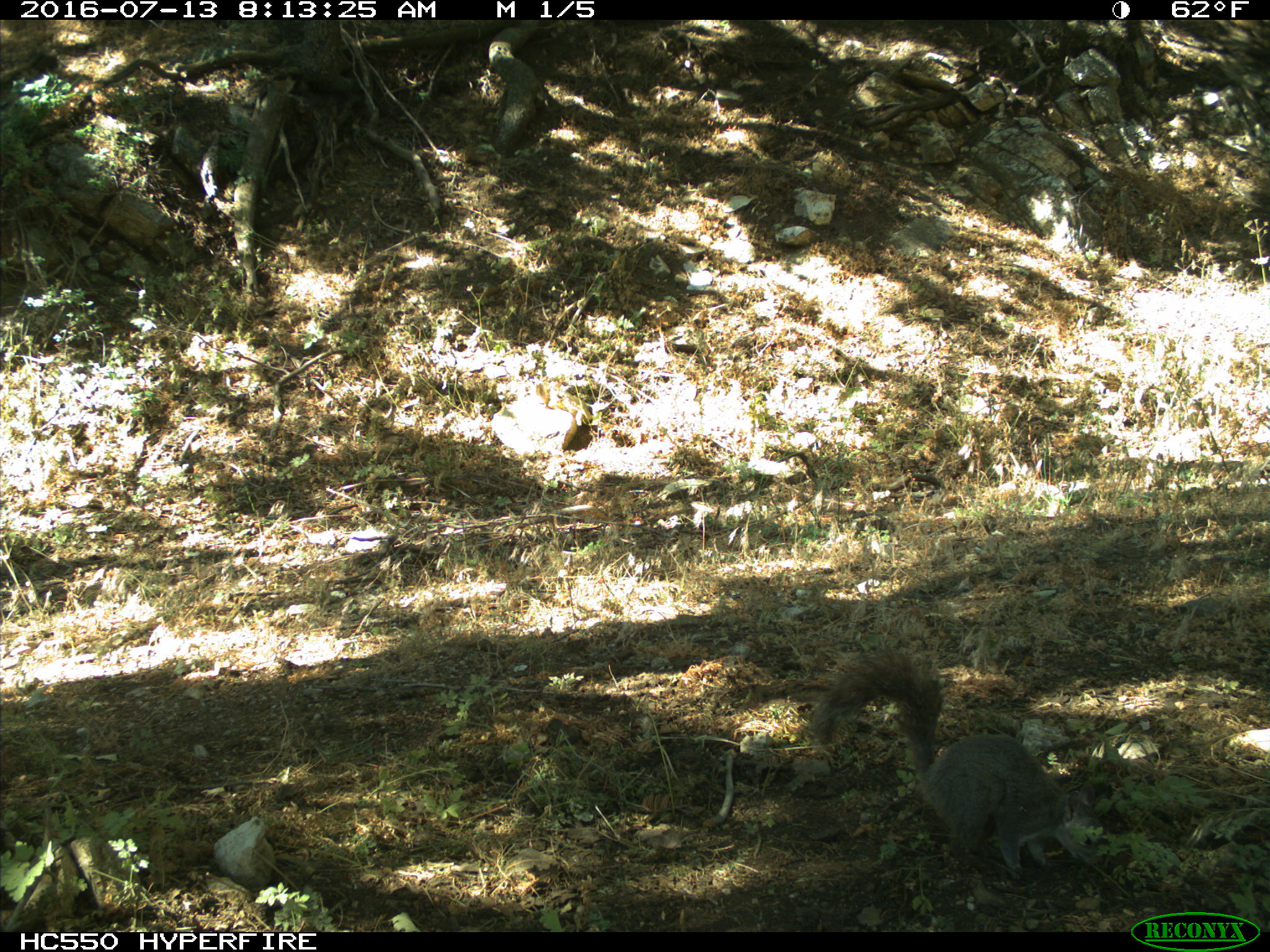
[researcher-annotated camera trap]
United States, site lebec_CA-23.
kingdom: Animalia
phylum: Chordata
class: Mammalia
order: Rodentia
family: Sciuridae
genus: Sciurus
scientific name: Sciurus carolinensis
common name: eastern gray squirrel